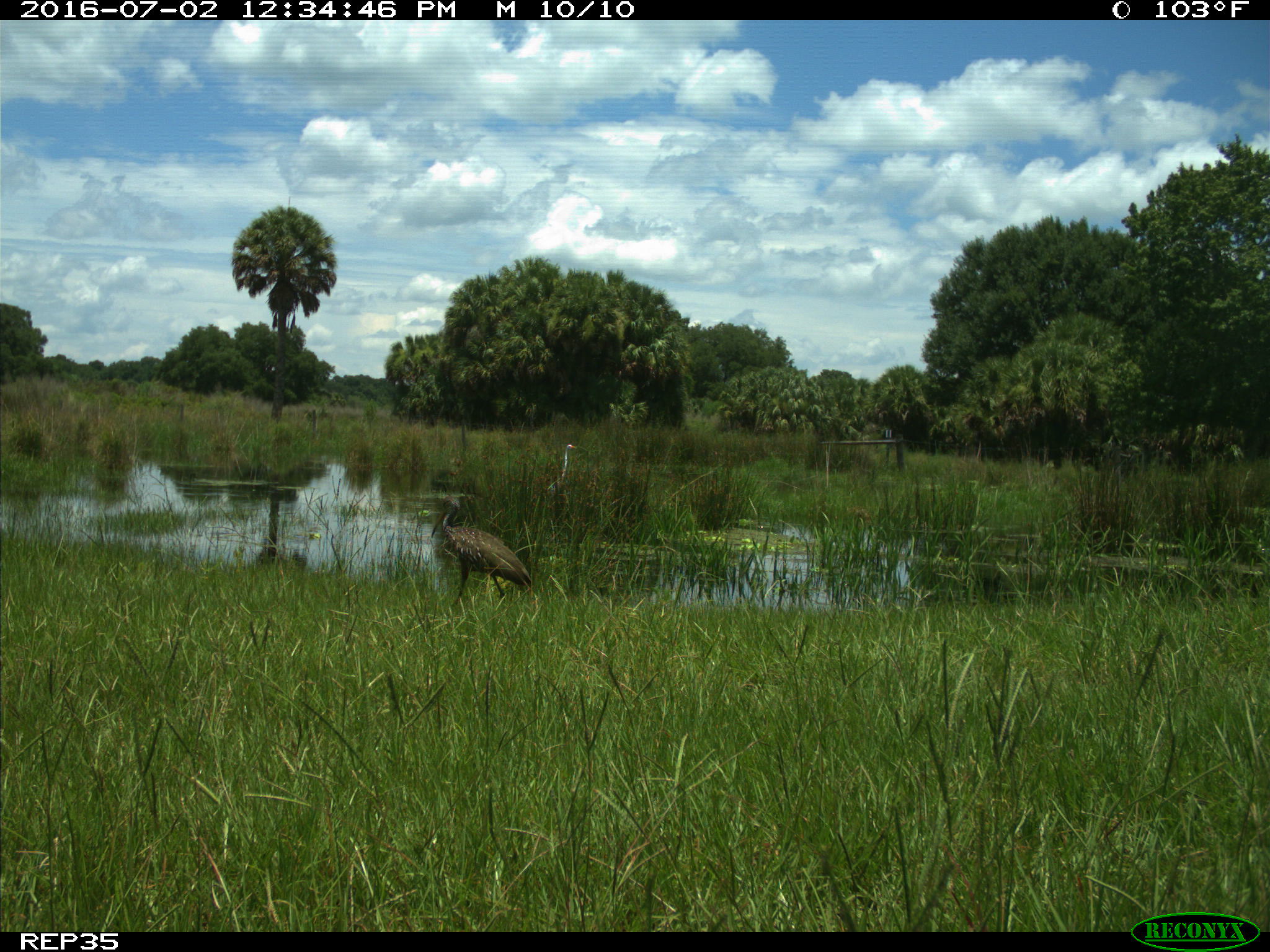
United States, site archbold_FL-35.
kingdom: Animalia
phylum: Chordata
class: Aves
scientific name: Aves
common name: birds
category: unidentified bird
Unidentified bird (birds) (Aves).